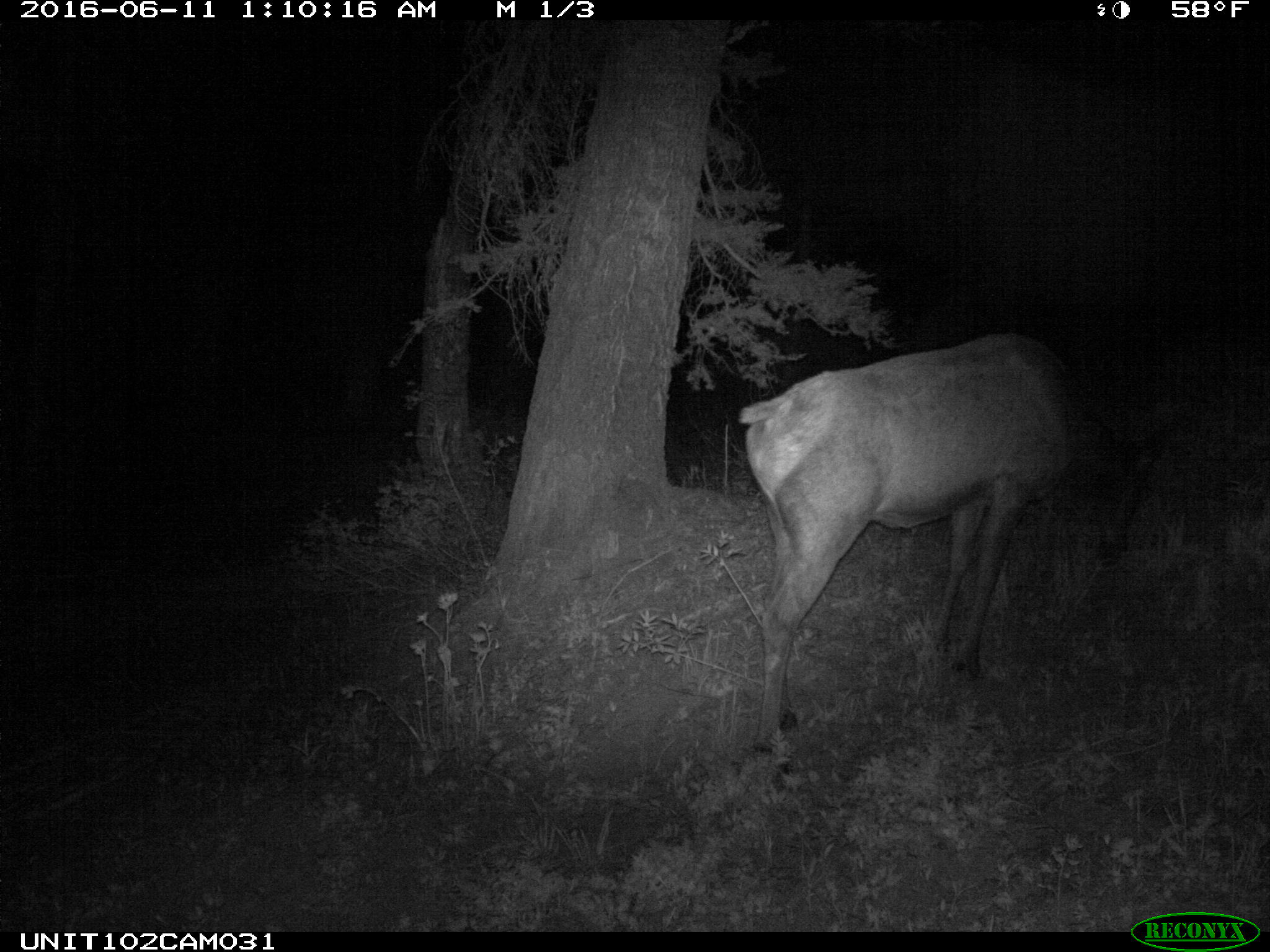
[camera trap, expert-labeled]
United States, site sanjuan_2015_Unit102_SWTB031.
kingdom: Animalia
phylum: Chordata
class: Mammalia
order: Artiodactyla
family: Cervidae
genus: Cervus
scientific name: Cervus elaphus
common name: red deer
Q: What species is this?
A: Cervus elaphus (red deer).